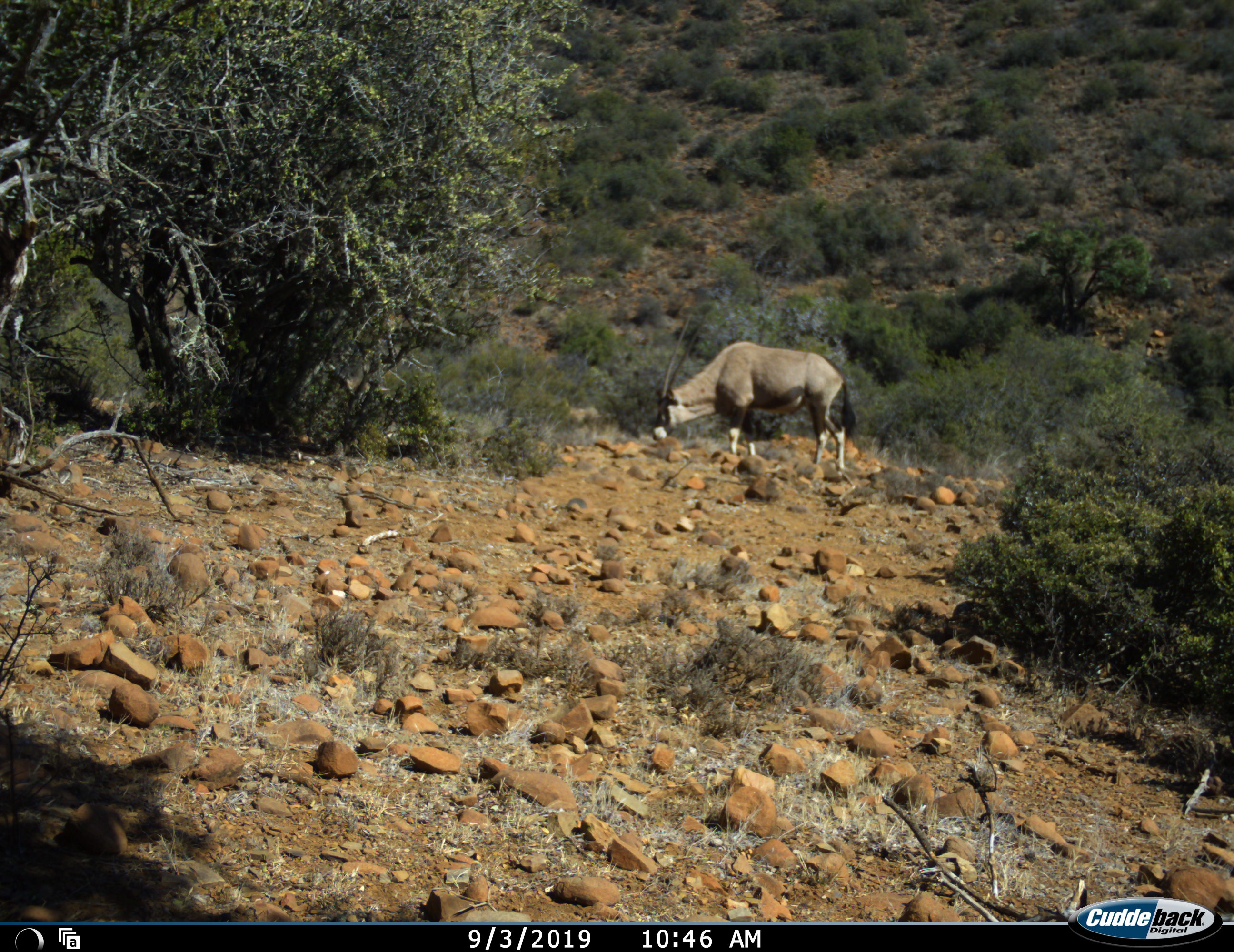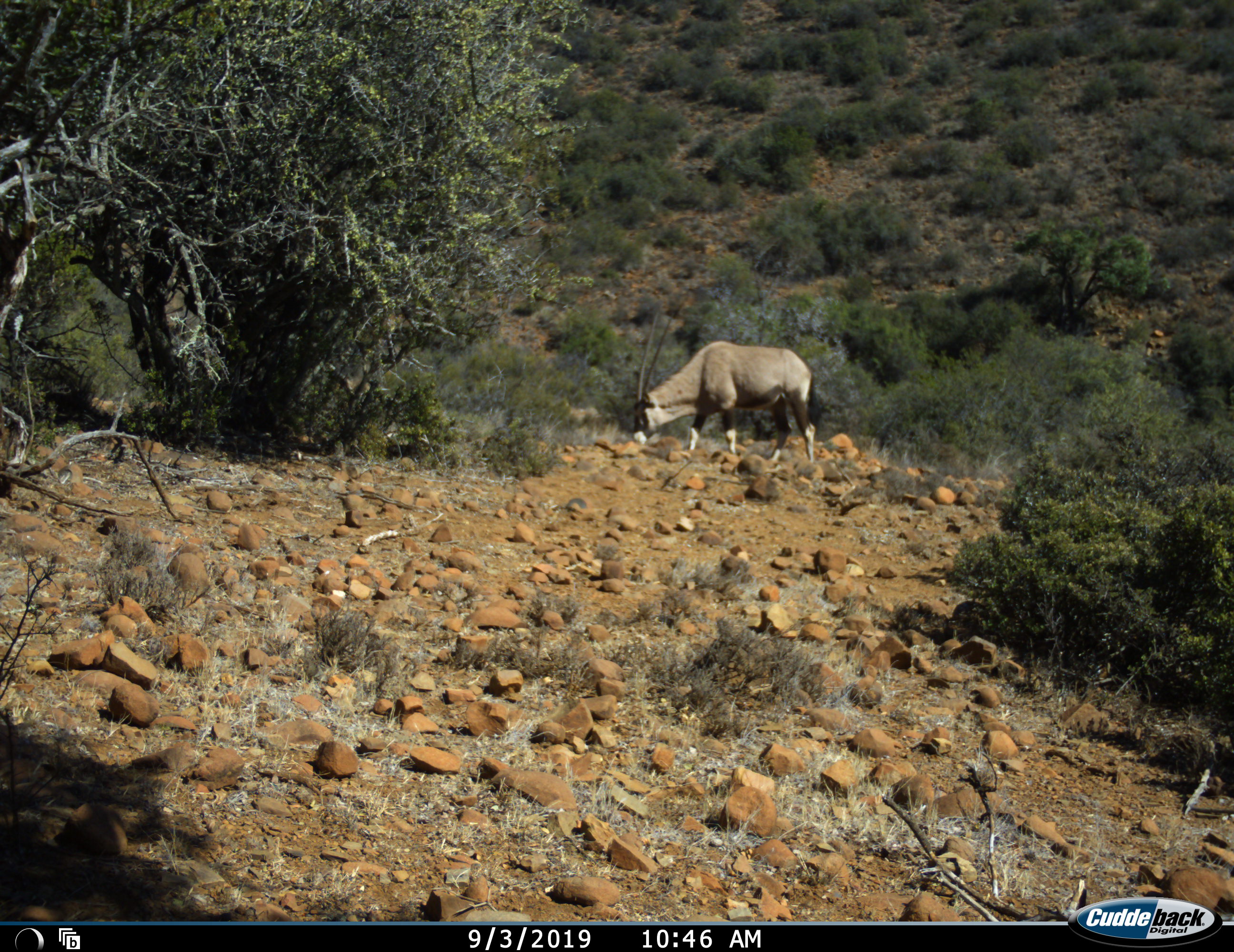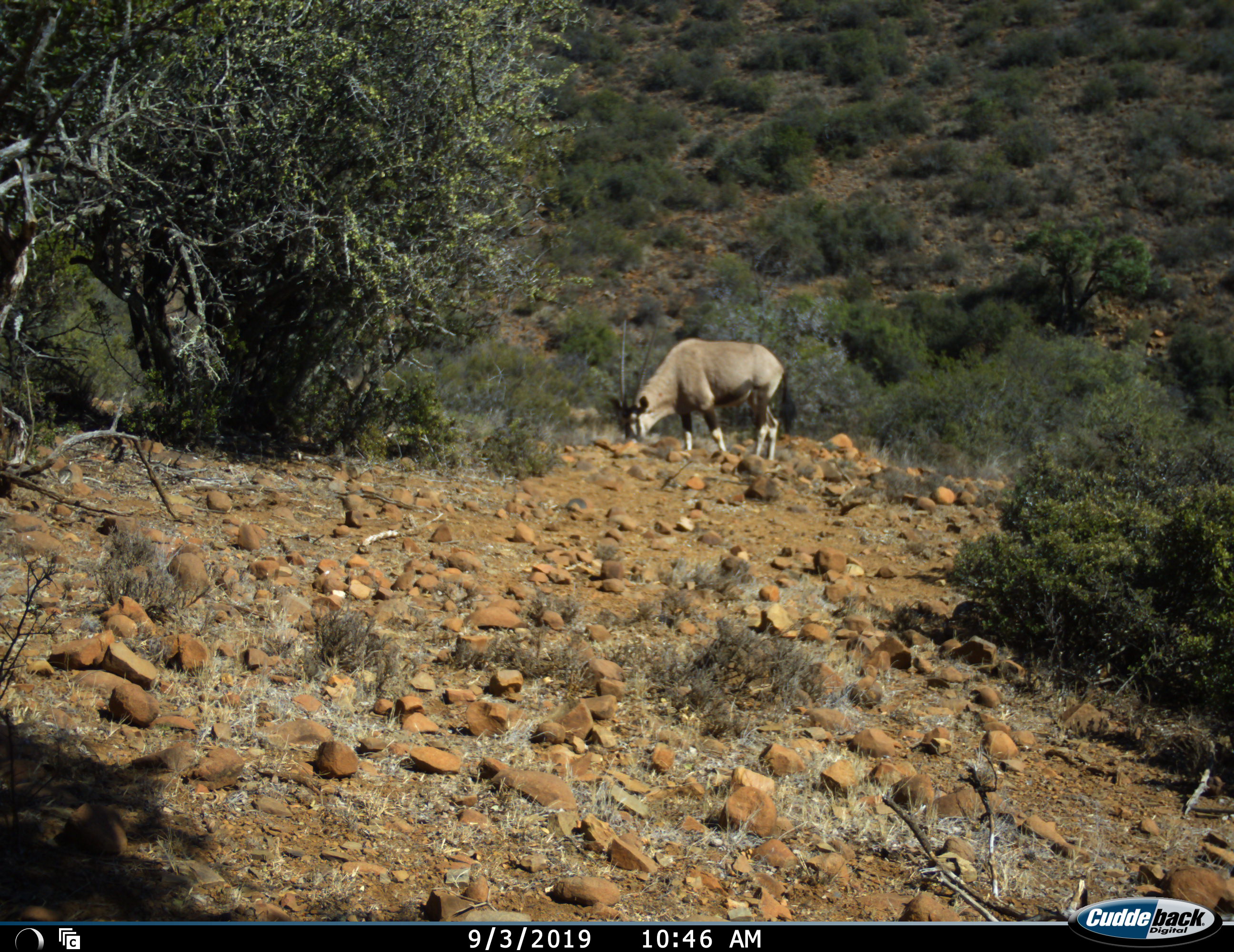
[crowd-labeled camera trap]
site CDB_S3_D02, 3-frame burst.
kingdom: Animalia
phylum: Chordata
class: Mammalia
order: Artiodactyla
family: Bovidae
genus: Oryx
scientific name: Oryx gazella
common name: gemsbok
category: oryx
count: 1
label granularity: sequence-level